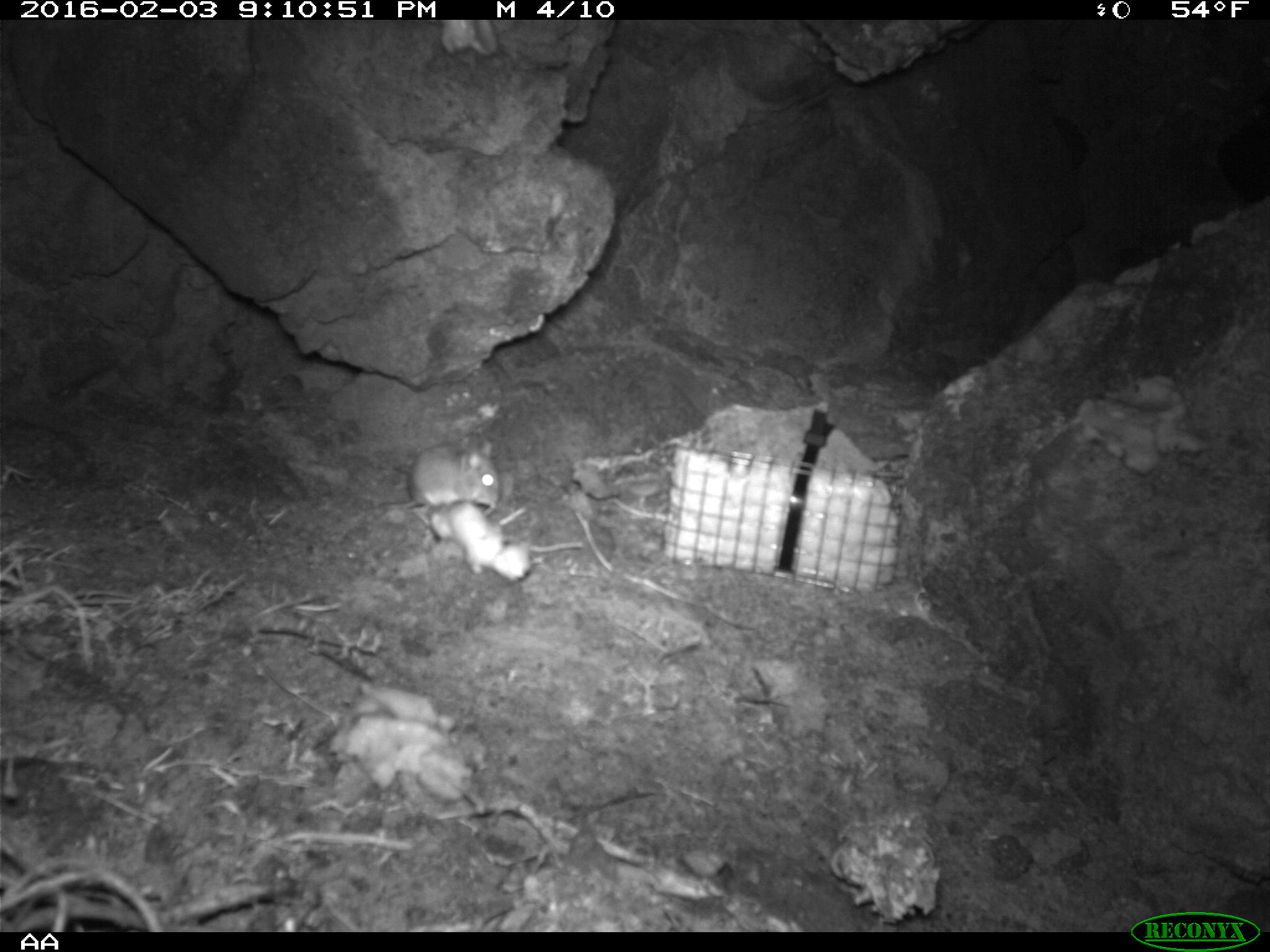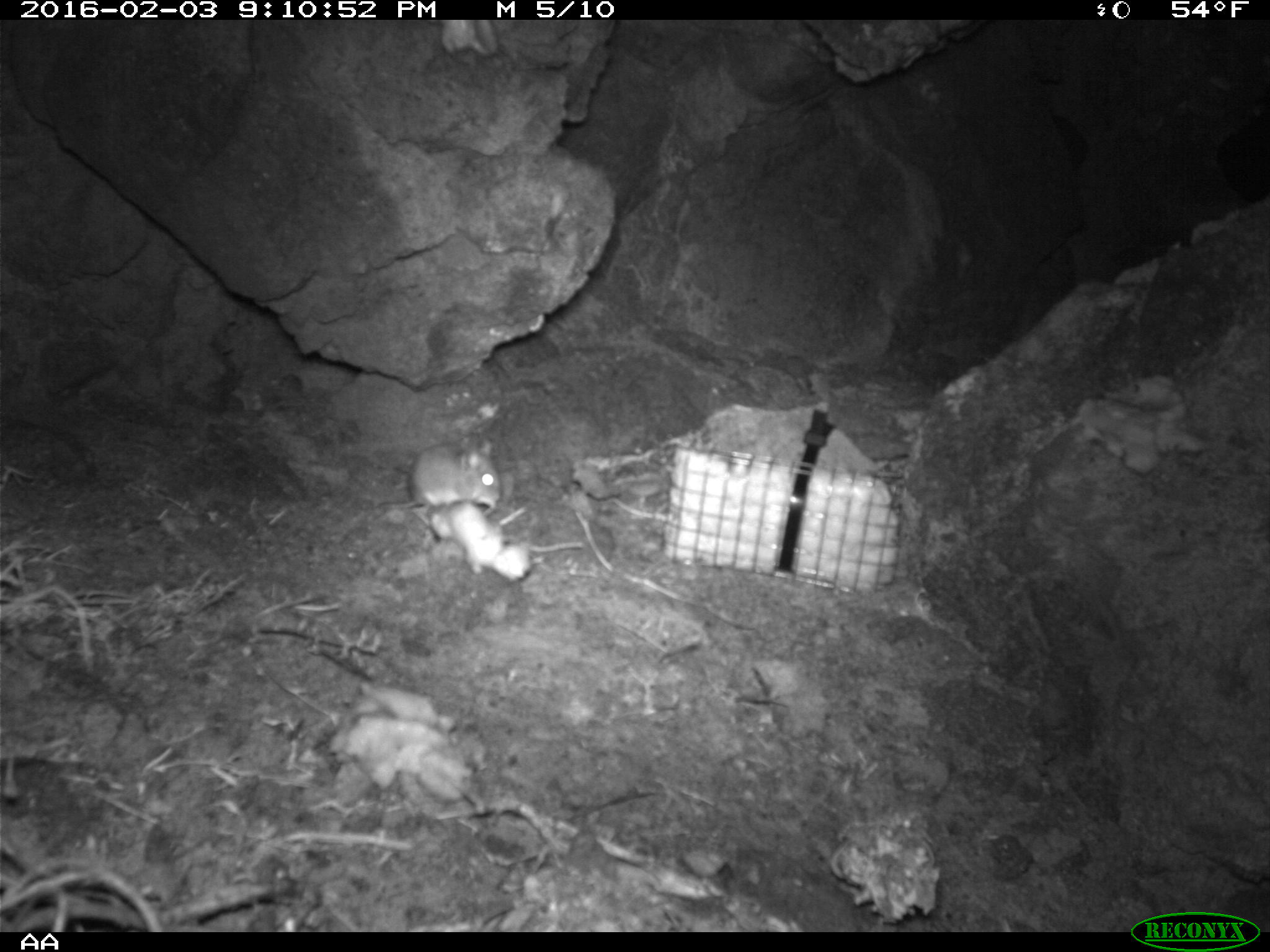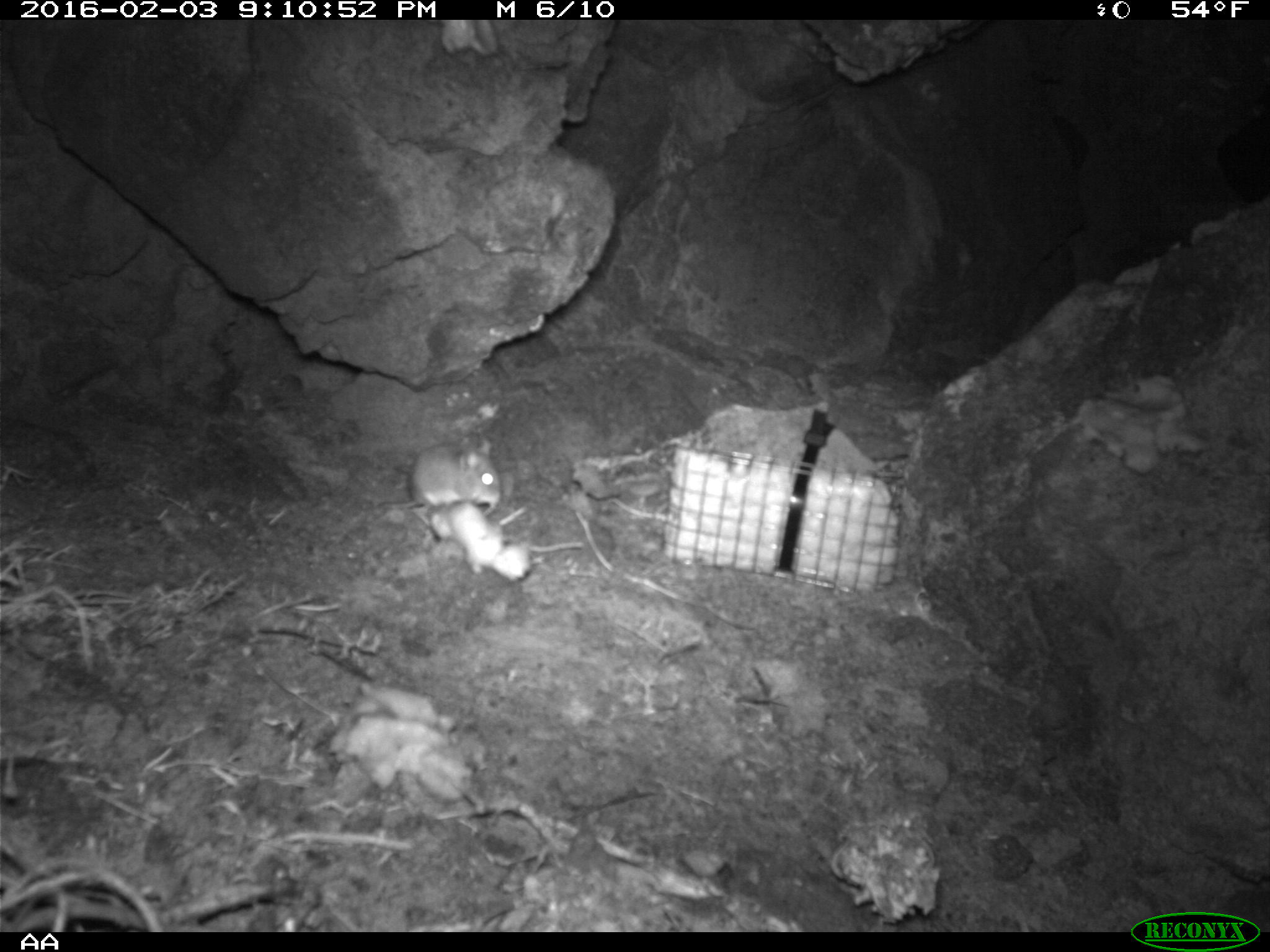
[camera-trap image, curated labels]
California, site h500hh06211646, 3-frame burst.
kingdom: Animalia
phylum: Chordata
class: Mammalia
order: Rodentia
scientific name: Rodentia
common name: rodent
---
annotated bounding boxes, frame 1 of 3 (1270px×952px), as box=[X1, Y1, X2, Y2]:
rodent: box=[379, 440, 498, 509]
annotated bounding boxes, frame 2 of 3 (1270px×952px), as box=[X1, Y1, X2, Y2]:
rodent: box=[375, 437, 500, 510]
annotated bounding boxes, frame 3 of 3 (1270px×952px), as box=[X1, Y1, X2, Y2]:
rodent: box=[376, 437, 501, 509]